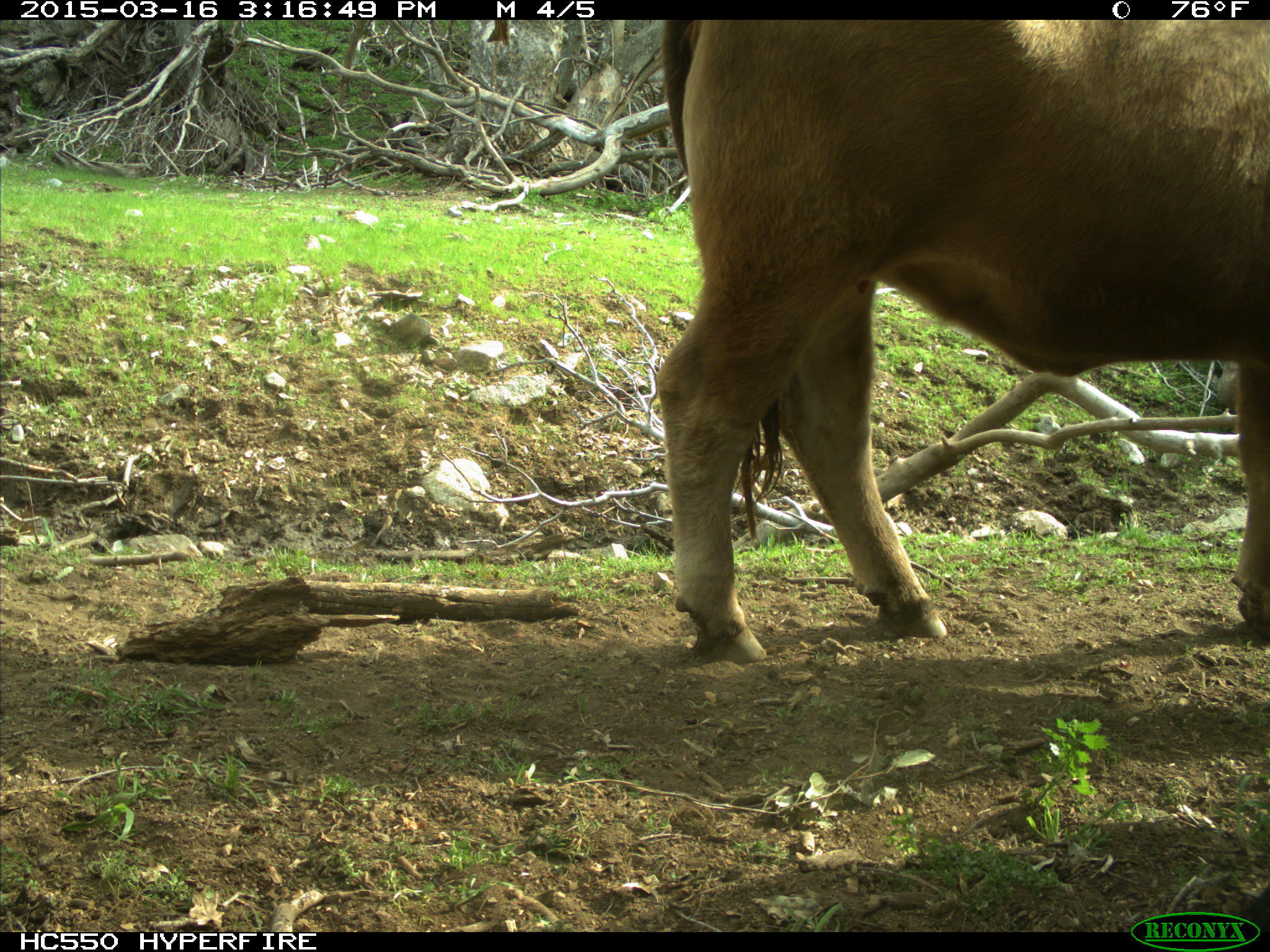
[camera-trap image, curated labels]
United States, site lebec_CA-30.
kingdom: Animalia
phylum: Chordata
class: Mammalia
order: Artiodactyla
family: Bovidae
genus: Bos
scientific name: Bos taurus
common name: domestic cow